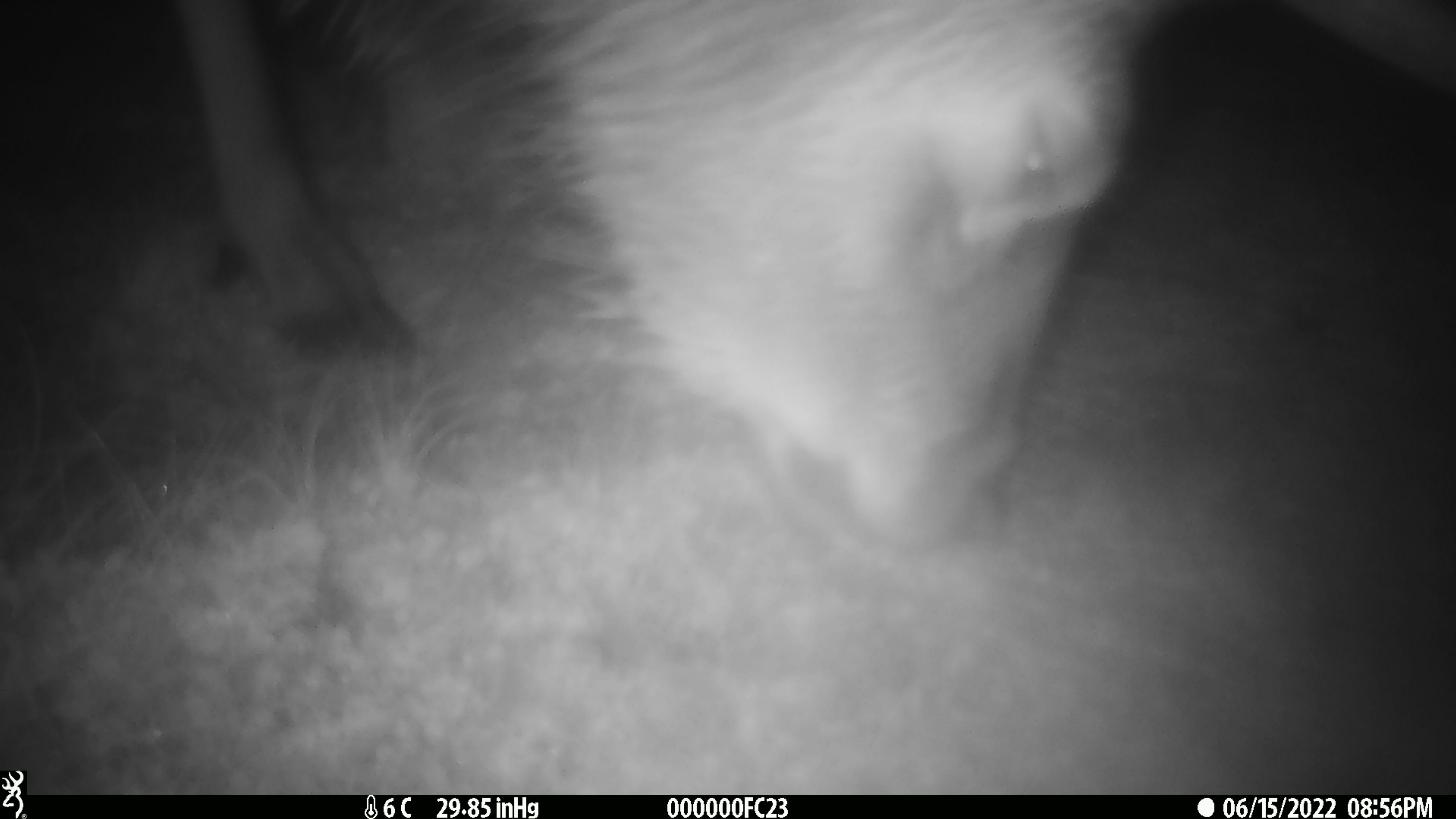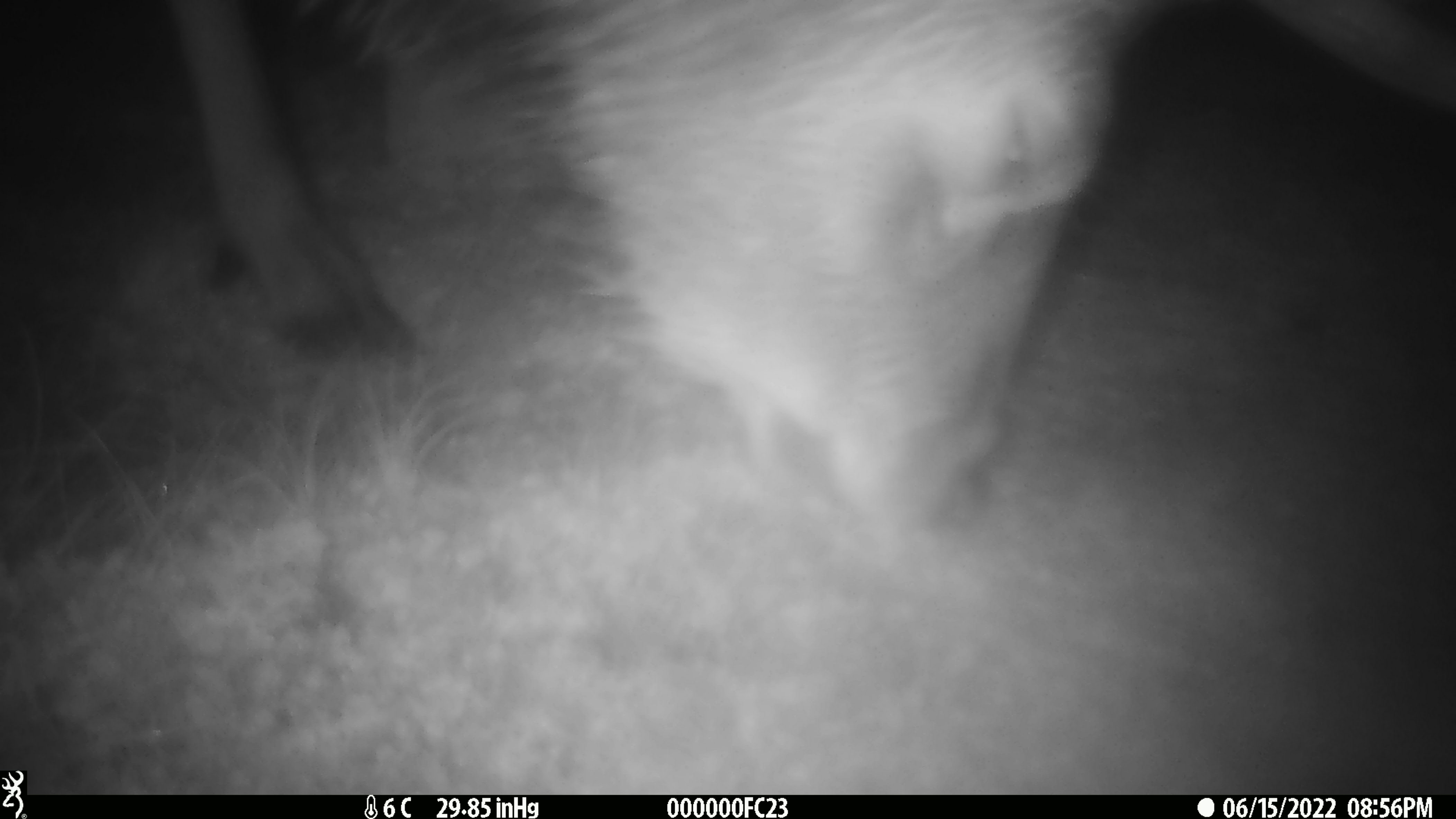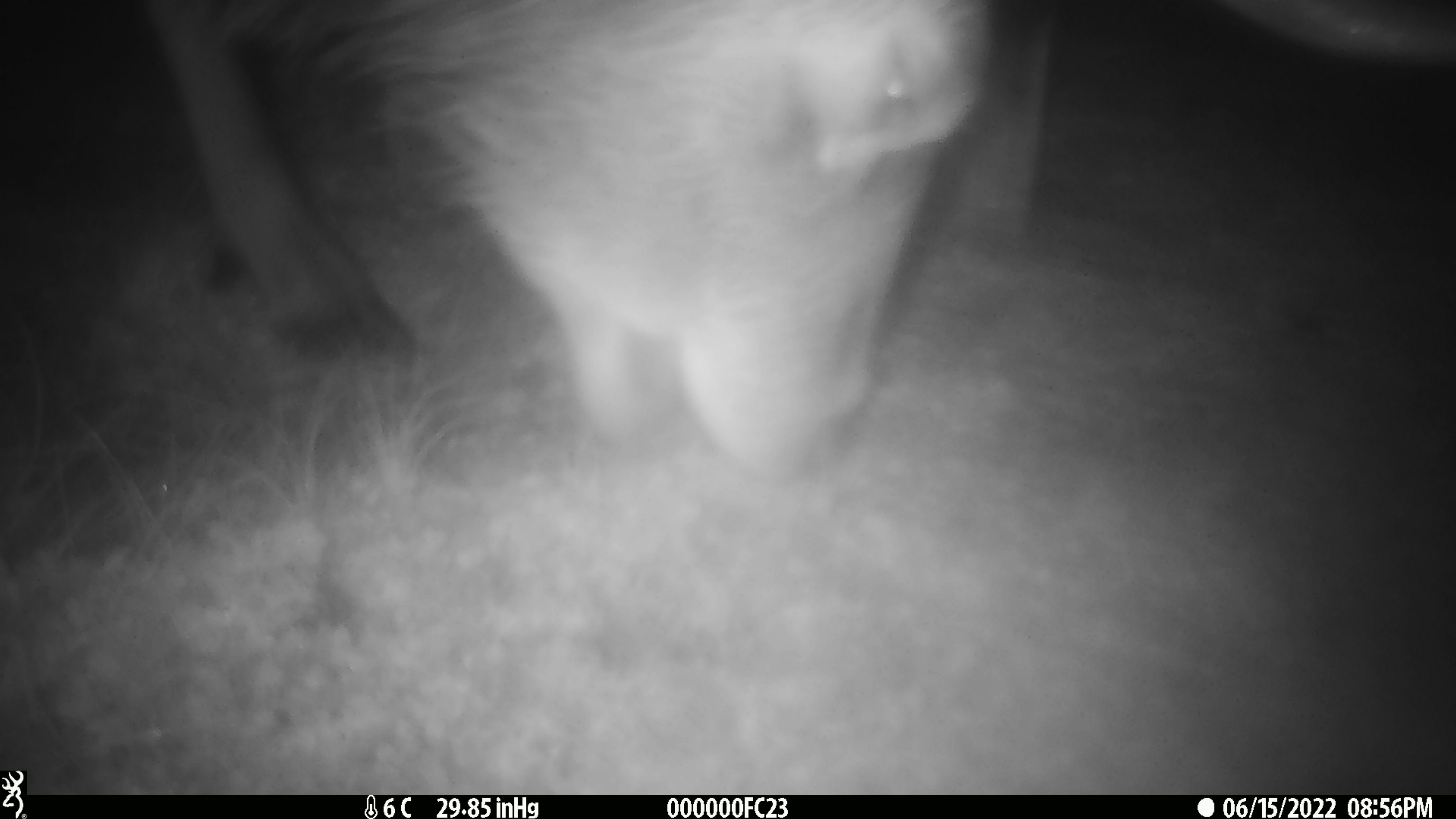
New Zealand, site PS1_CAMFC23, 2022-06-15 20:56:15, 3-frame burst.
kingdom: Animalia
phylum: Chordata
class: Mammalia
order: Artiodactyla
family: Cervidae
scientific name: Cervidae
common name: deer